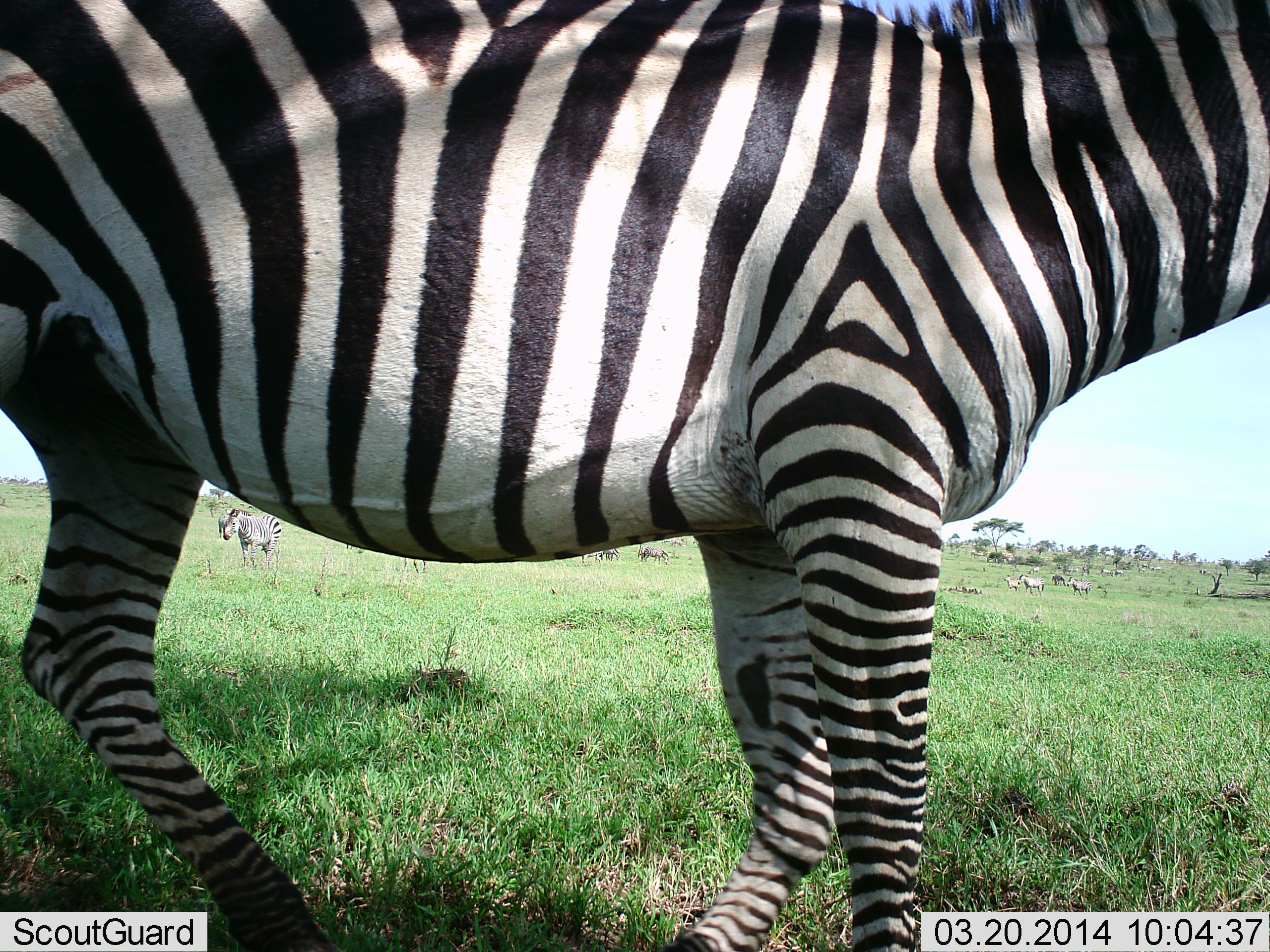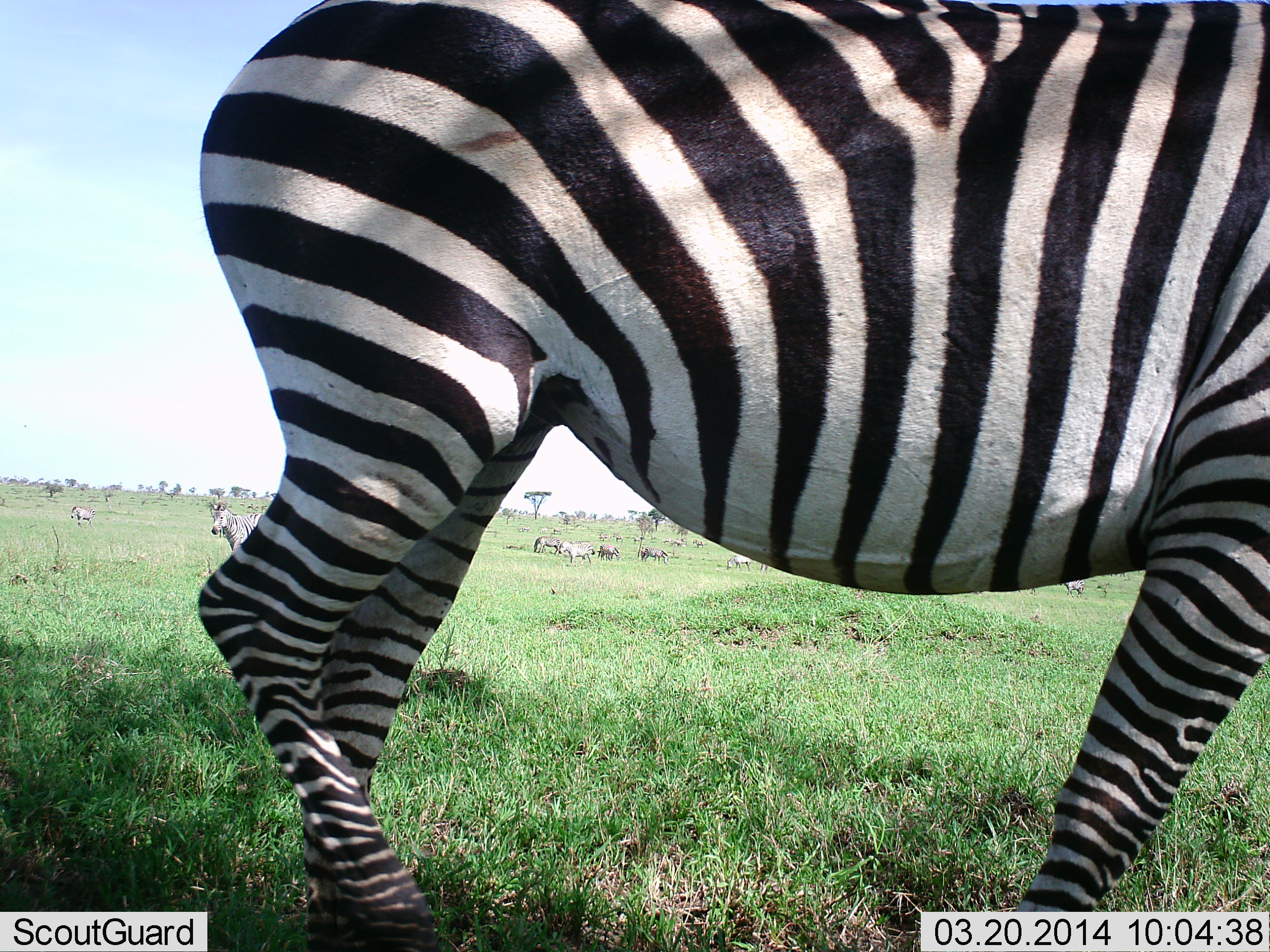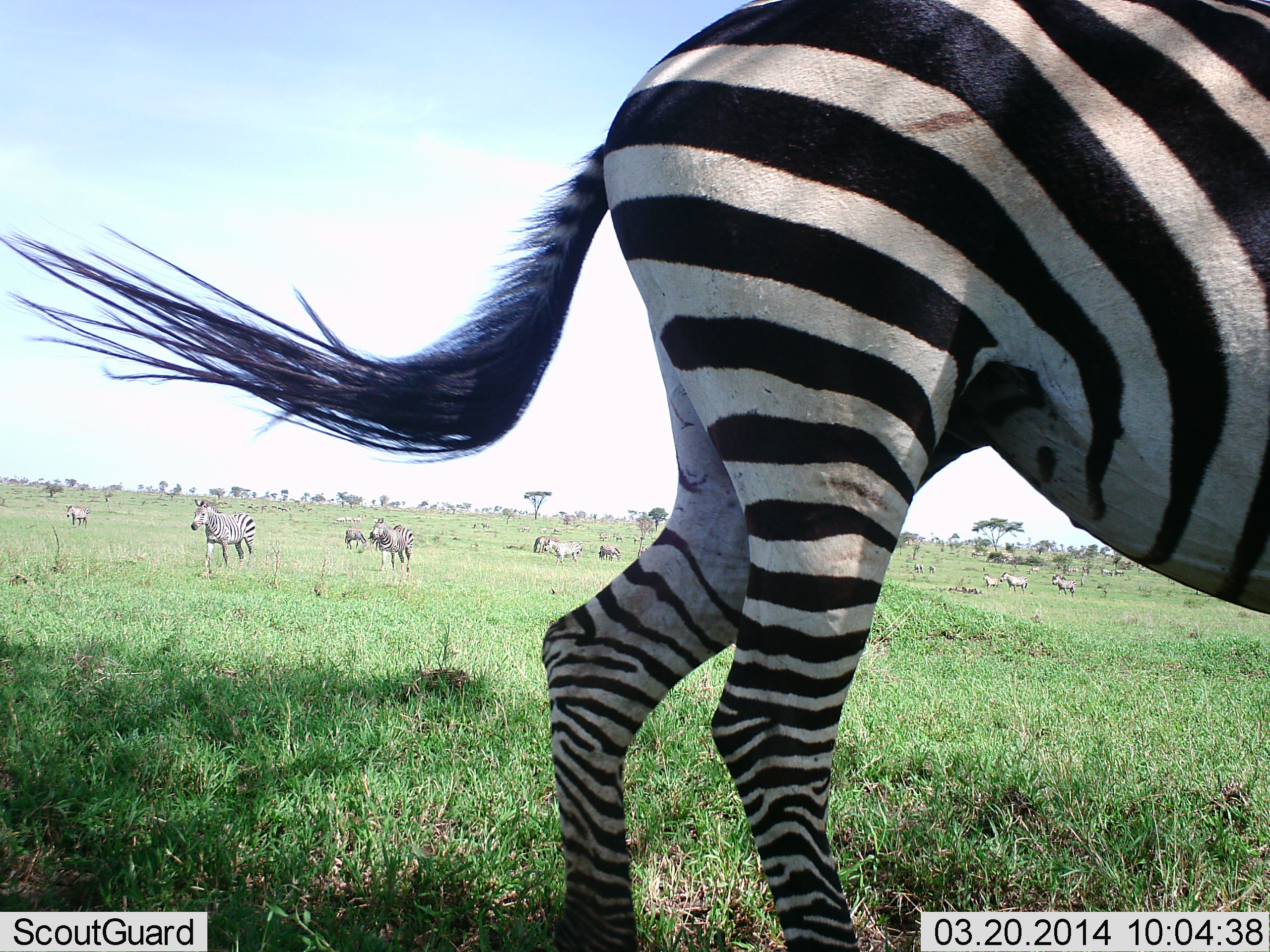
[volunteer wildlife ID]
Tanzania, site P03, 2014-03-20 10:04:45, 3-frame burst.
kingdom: Animalia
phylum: Chordata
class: Mammalia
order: Perissodactyla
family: Equidae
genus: Equus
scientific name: Equus quagga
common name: plains zebra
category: zebra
Zebra (plains zebra) (Equus quagga), count 6. Behavior (volunteer vote fractions): standing 58%, resting 0%, moving 75%, interacting 0%. Young present (vote fraction): 0%. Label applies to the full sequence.